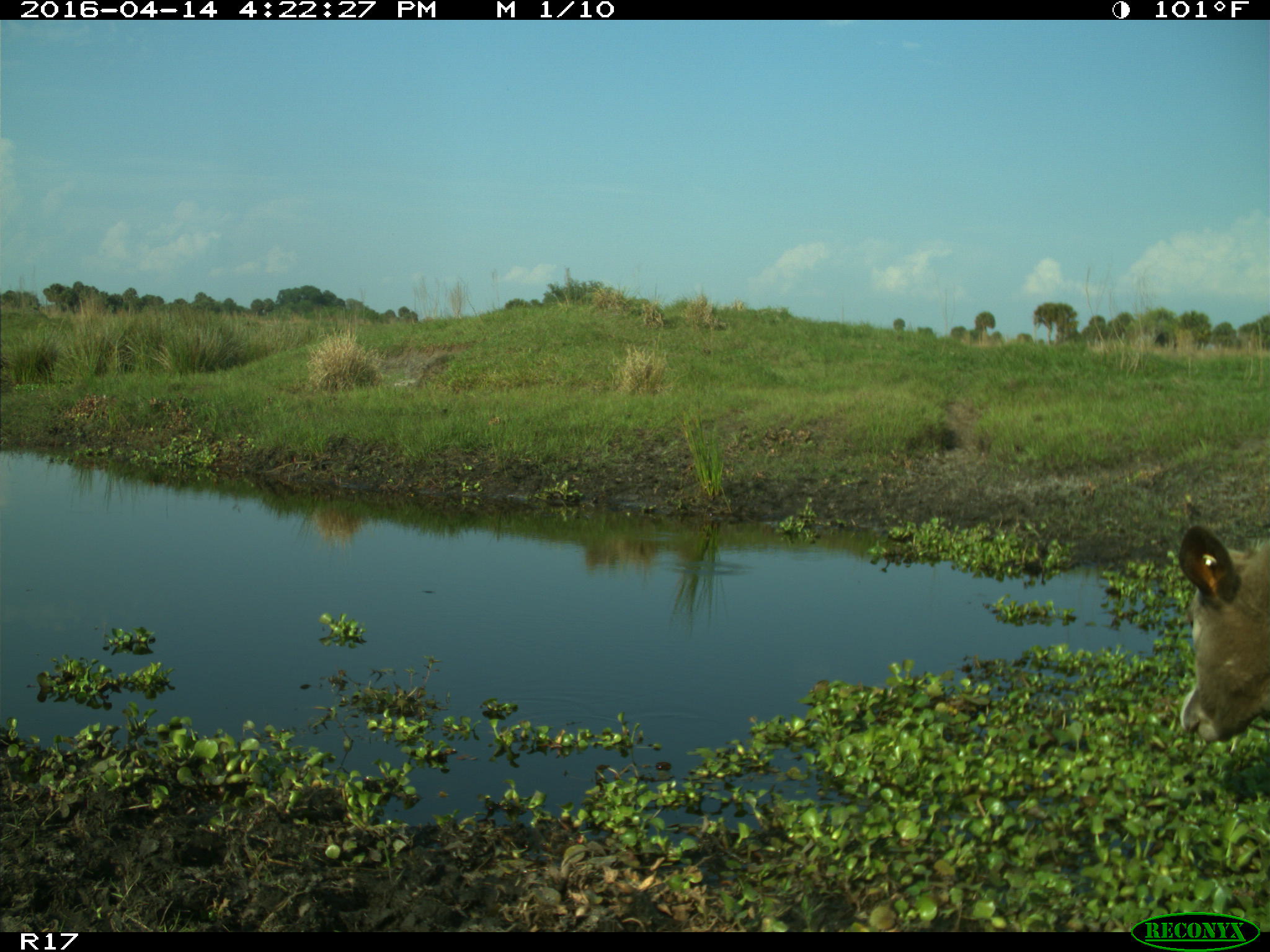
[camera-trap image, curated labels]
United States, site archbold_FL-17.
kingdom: Animalia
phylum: Chordata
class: Mammalia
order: Artiodactyla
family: Bovidae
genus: Bos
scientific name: Bos taurus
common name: domestic cow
Bos taurus (domestic cow).